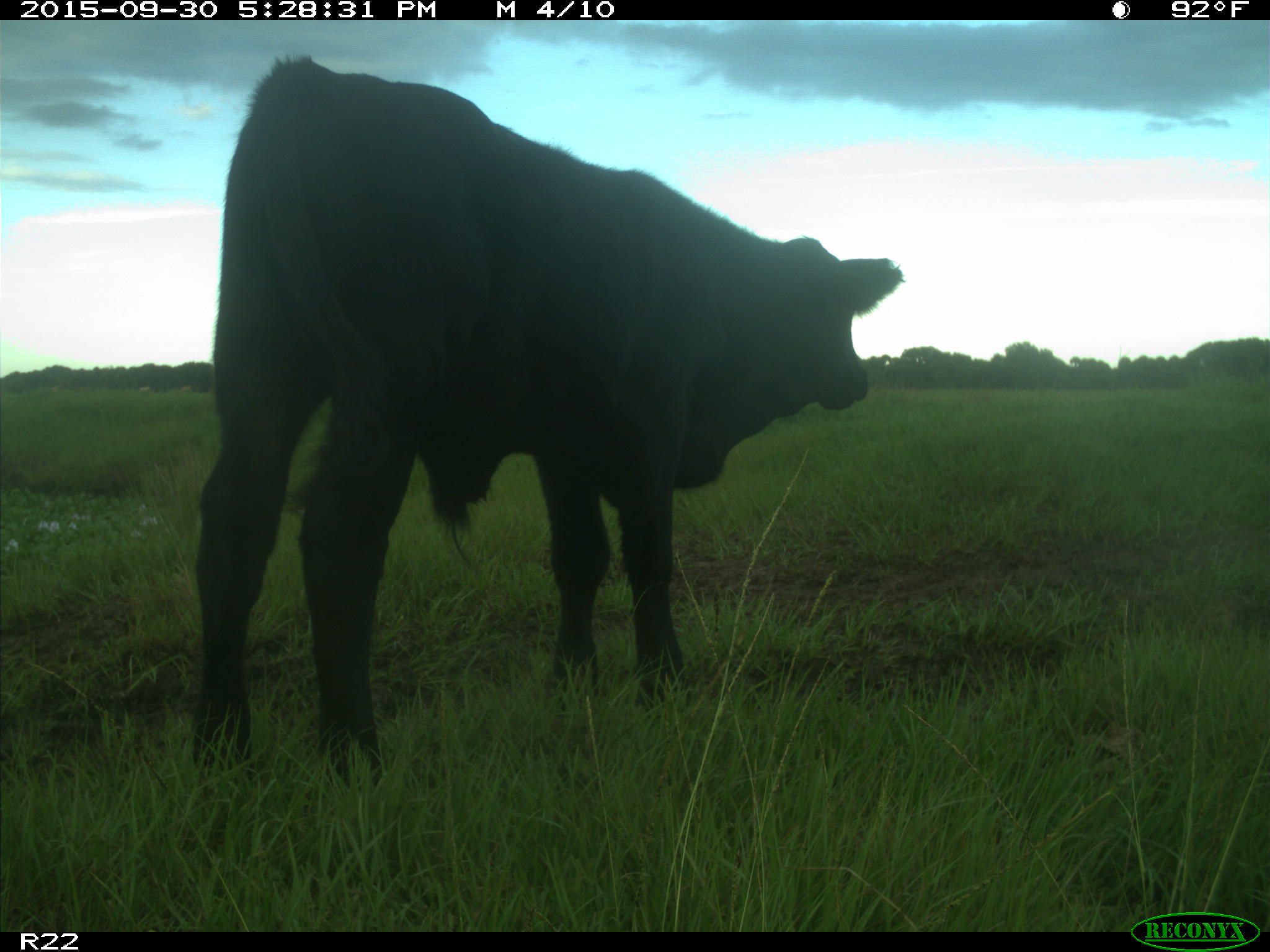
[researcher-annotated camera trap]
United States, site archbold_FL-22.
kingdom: Animalia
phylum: Chordata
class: Mammalia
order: Artiodactyla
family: Bovidae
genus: Bos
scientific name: Bos taurus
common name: domestic cow